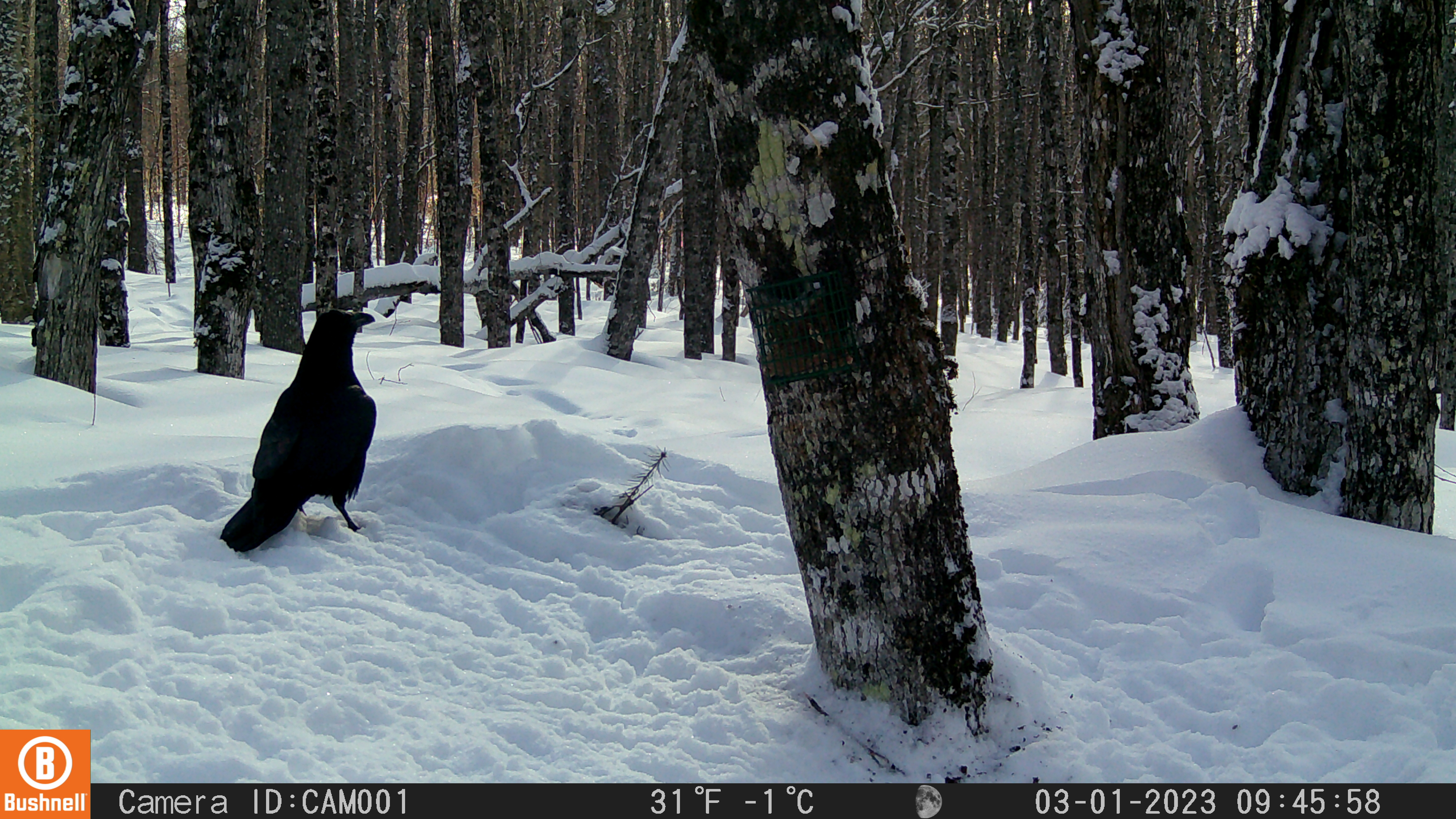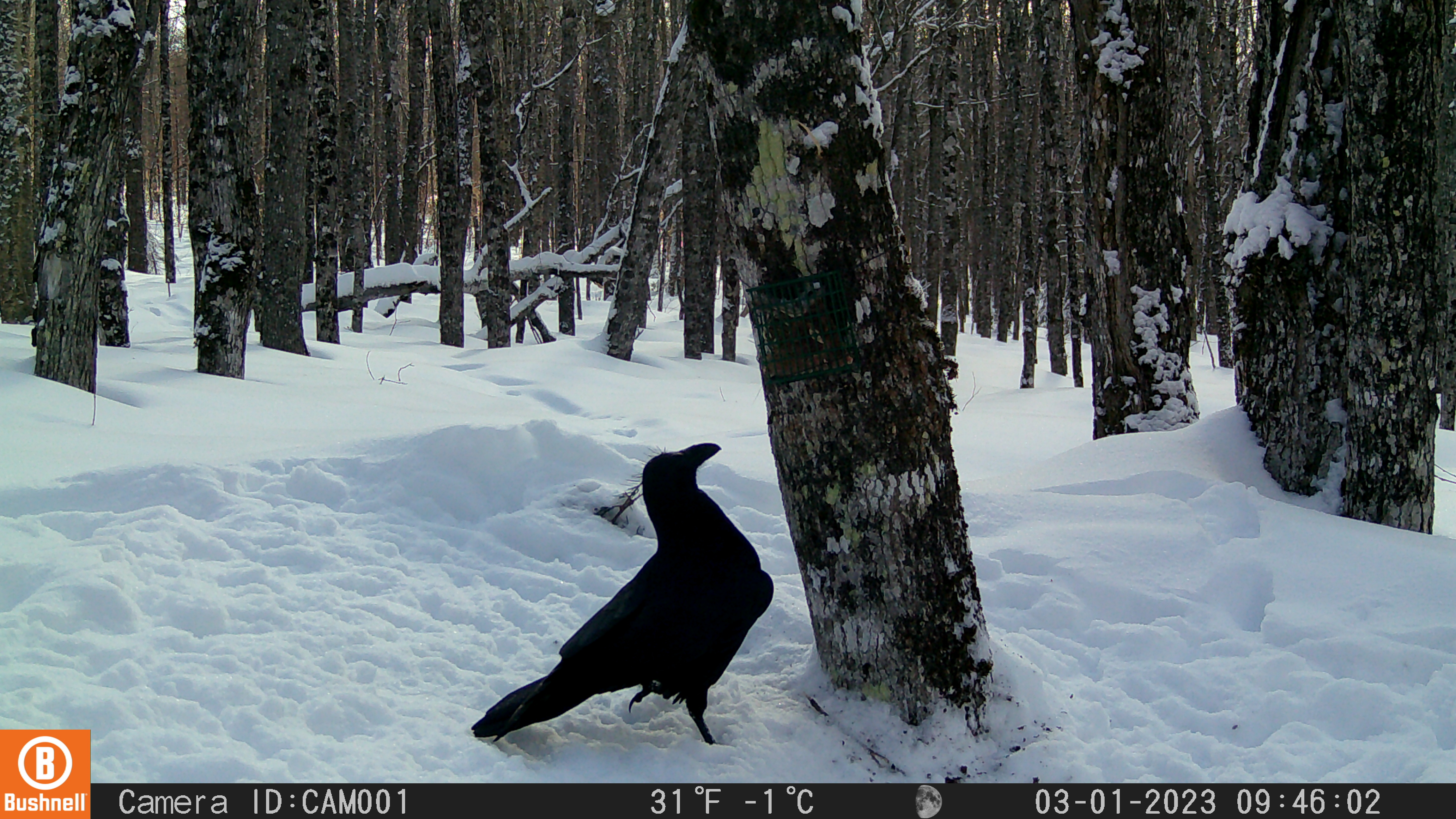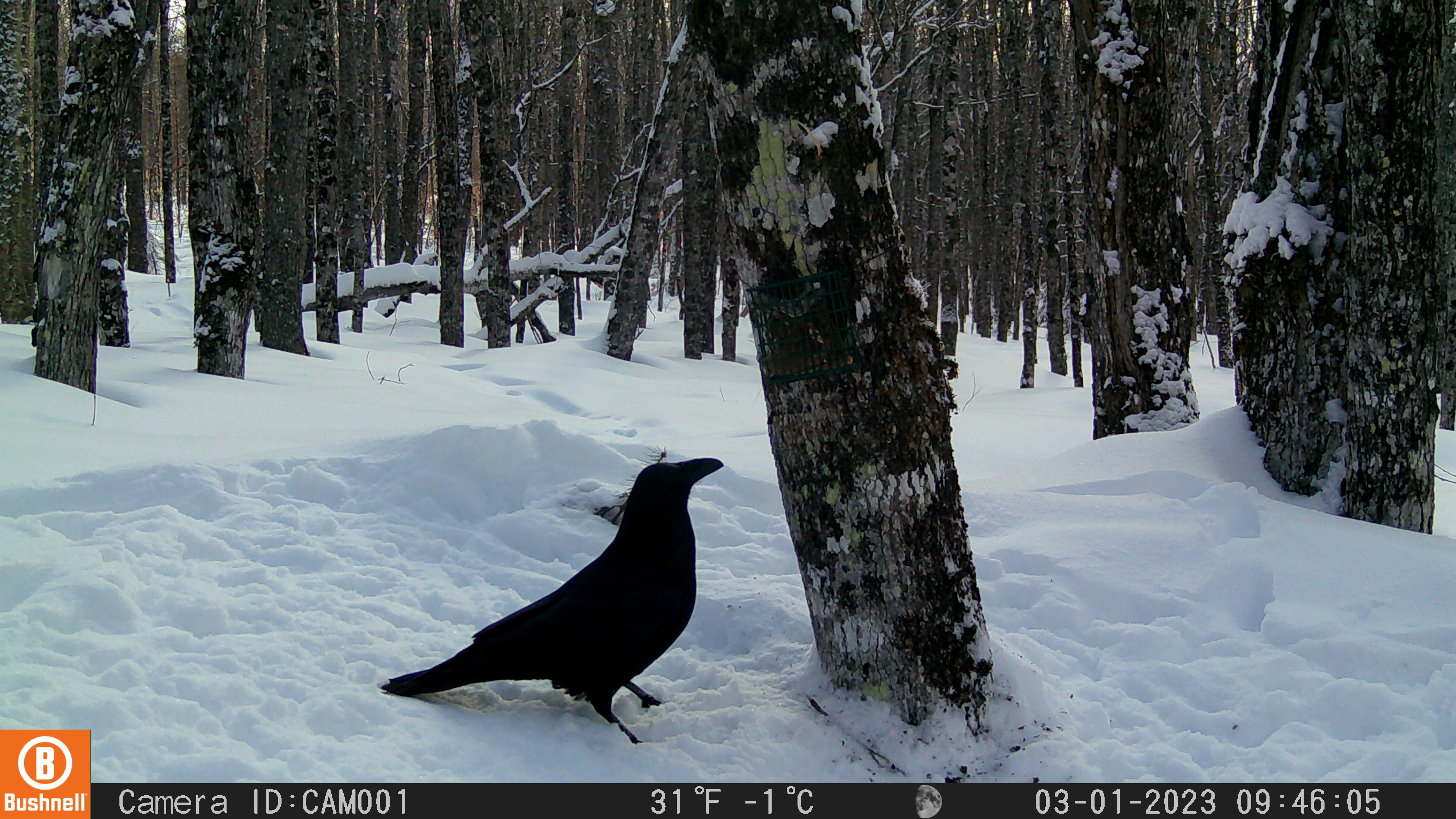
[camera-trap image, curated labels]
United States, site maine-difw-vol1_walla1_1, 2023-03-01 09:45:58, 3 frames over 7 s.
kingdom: Animalia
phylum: Chordata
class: Aves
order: Passeriformes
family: Corvidae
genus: Corvus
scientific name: Corvus corax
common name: common raven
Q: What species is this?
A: Common raven (Corvus corax).